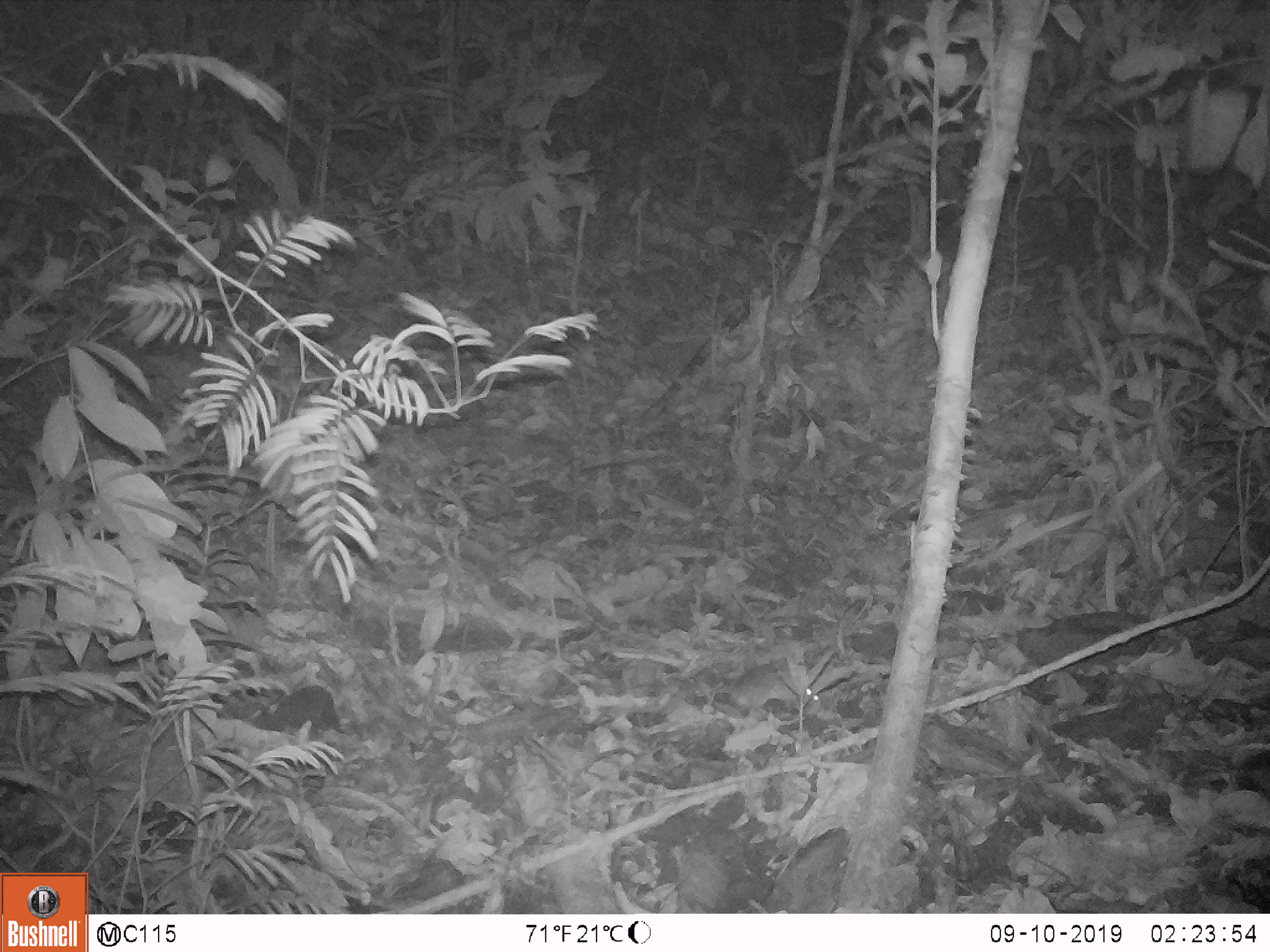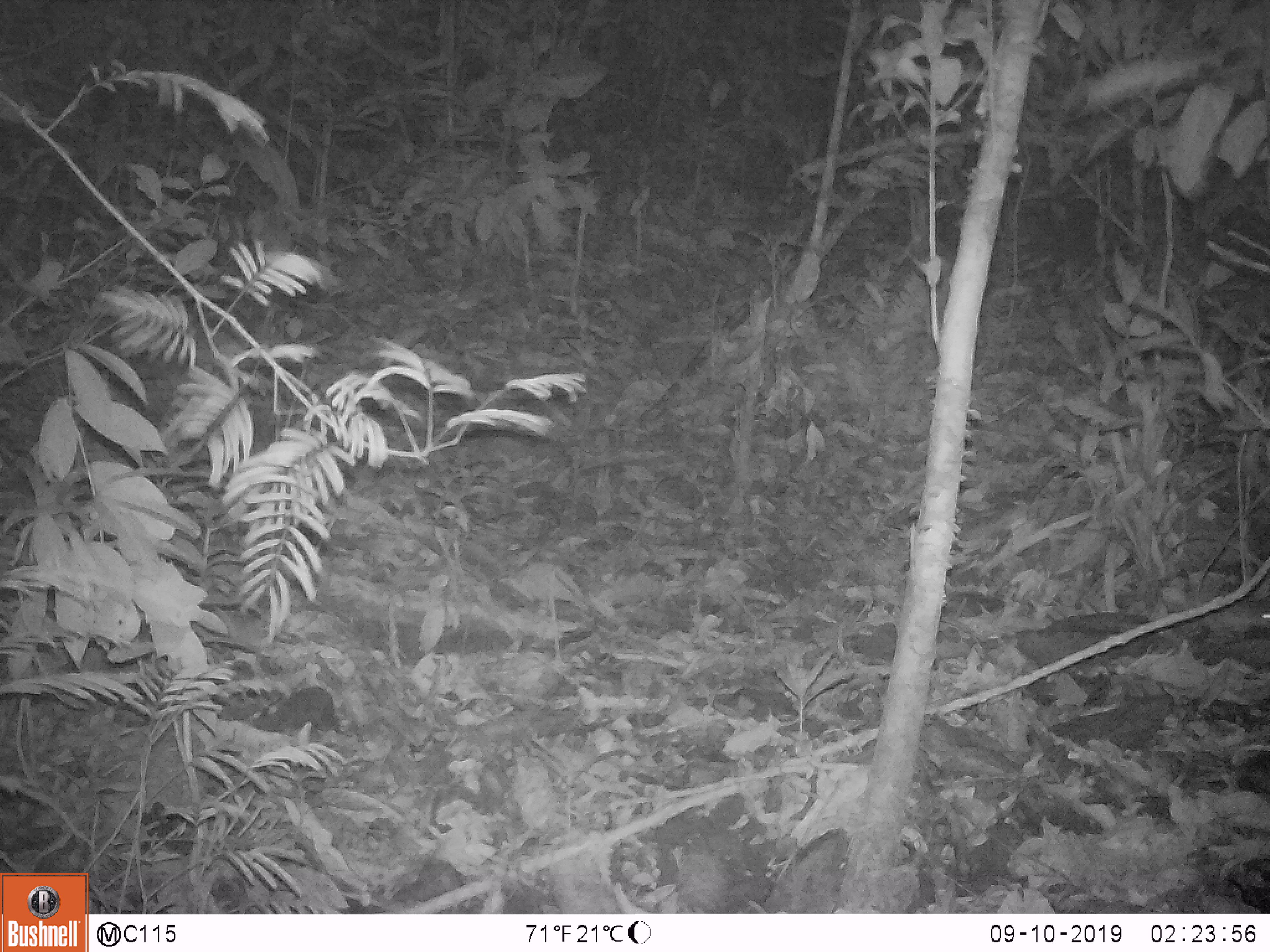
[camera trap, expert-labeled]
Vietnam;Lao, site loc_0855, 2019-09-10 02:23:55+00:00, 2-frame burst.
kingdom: Animalia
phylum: Chordata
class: Mammalia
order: Rodentia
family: Muridae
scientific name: Muridae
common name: old-world mice and rats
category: unidentified murid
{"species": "unidentified murid (old-world mice and rats) (Muridae)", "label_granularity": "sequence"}